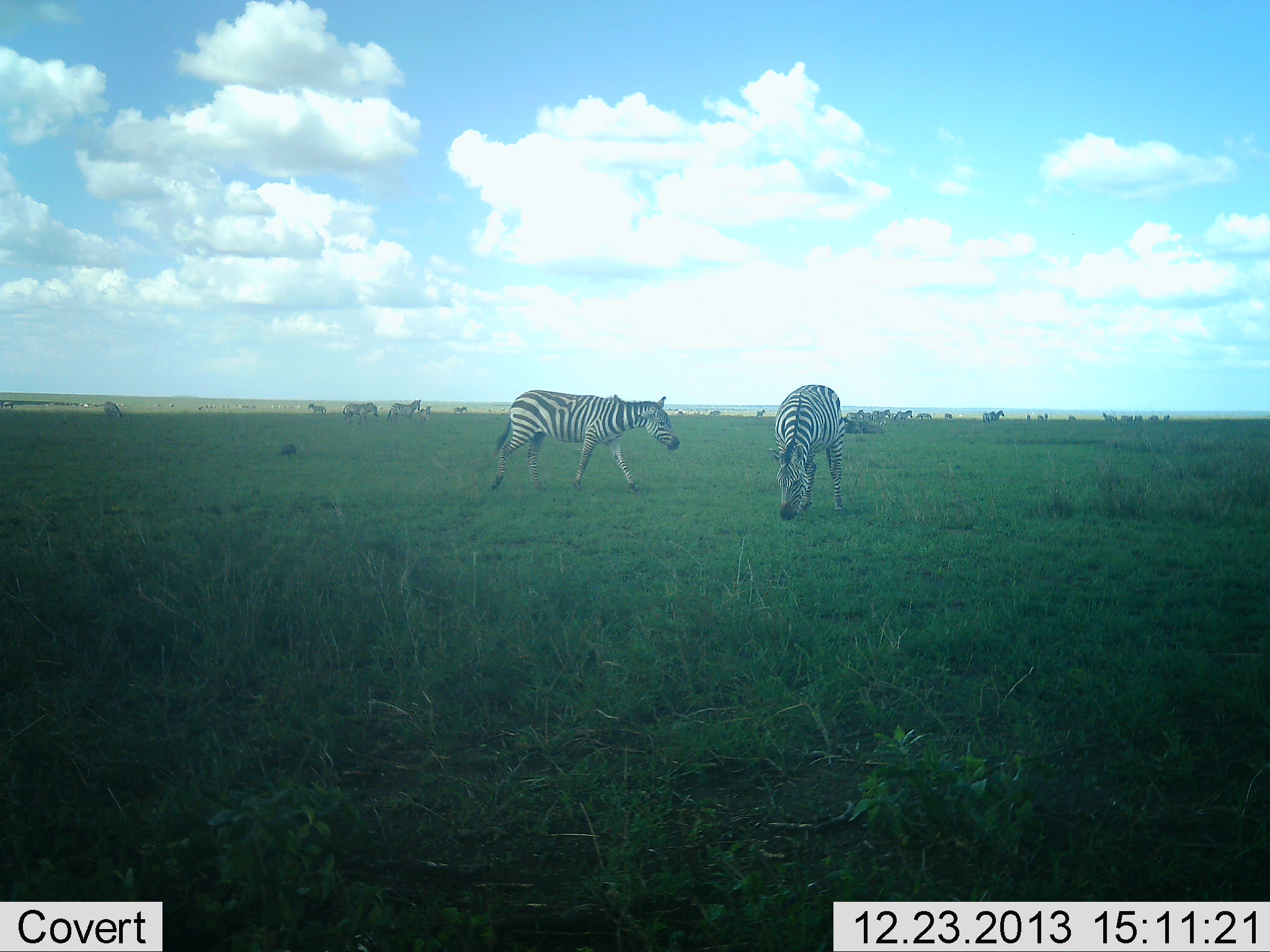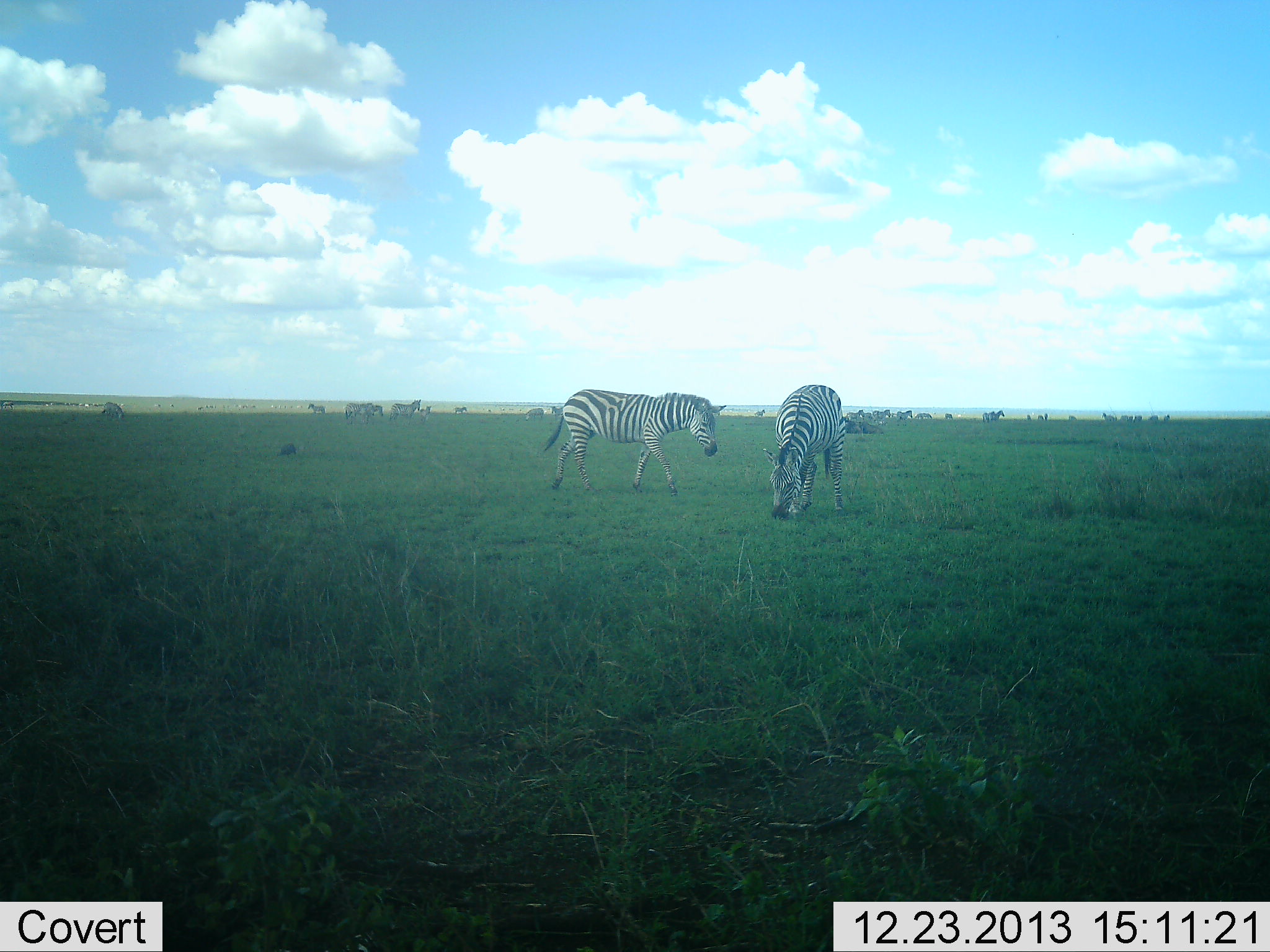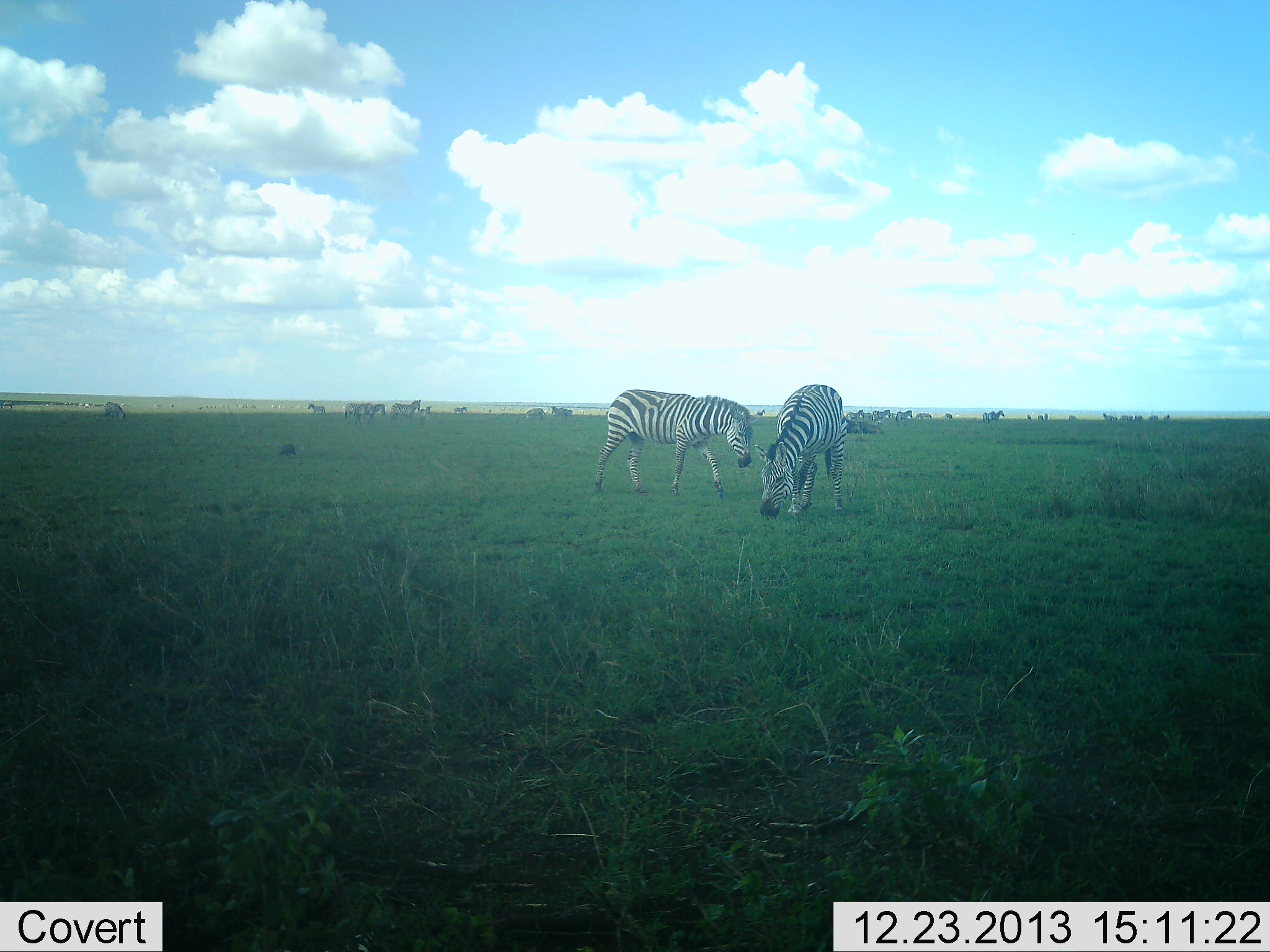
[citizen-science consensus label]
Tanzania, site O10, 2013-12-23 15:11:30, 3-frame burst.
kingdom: Animalia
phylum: Chordata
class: Mammalia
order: Perissodactyla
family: Equidae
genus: Equus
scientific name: Equus quagga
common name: plains zebra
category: zebra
Zebra (plains zebra) (Equus quagga), count 11-50. Behavior (volunteer vote fractions): standing 64%, resting 0%, moving 73%, interacting 0%. Young present (vote fraction): 9%. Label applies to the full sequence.